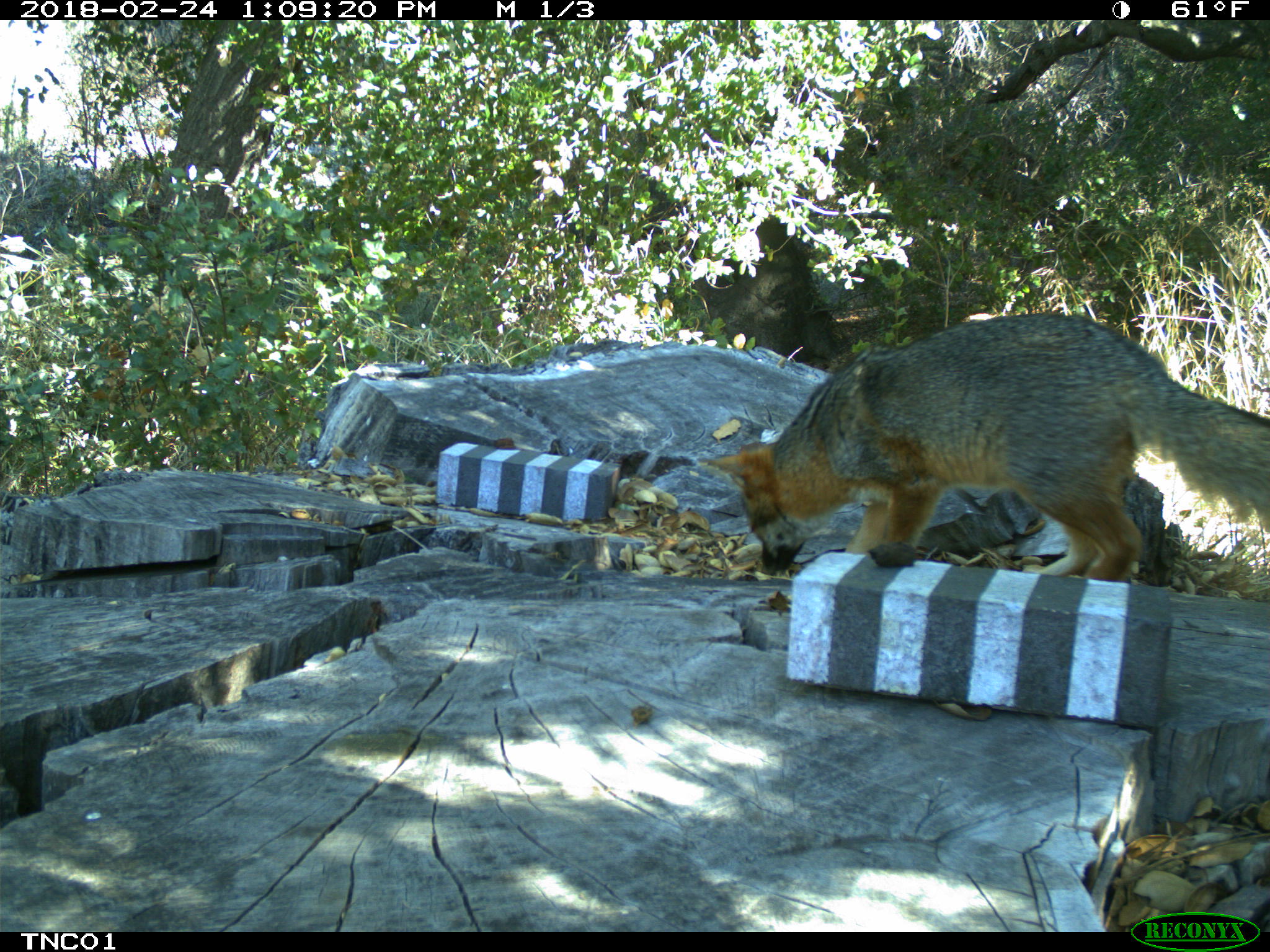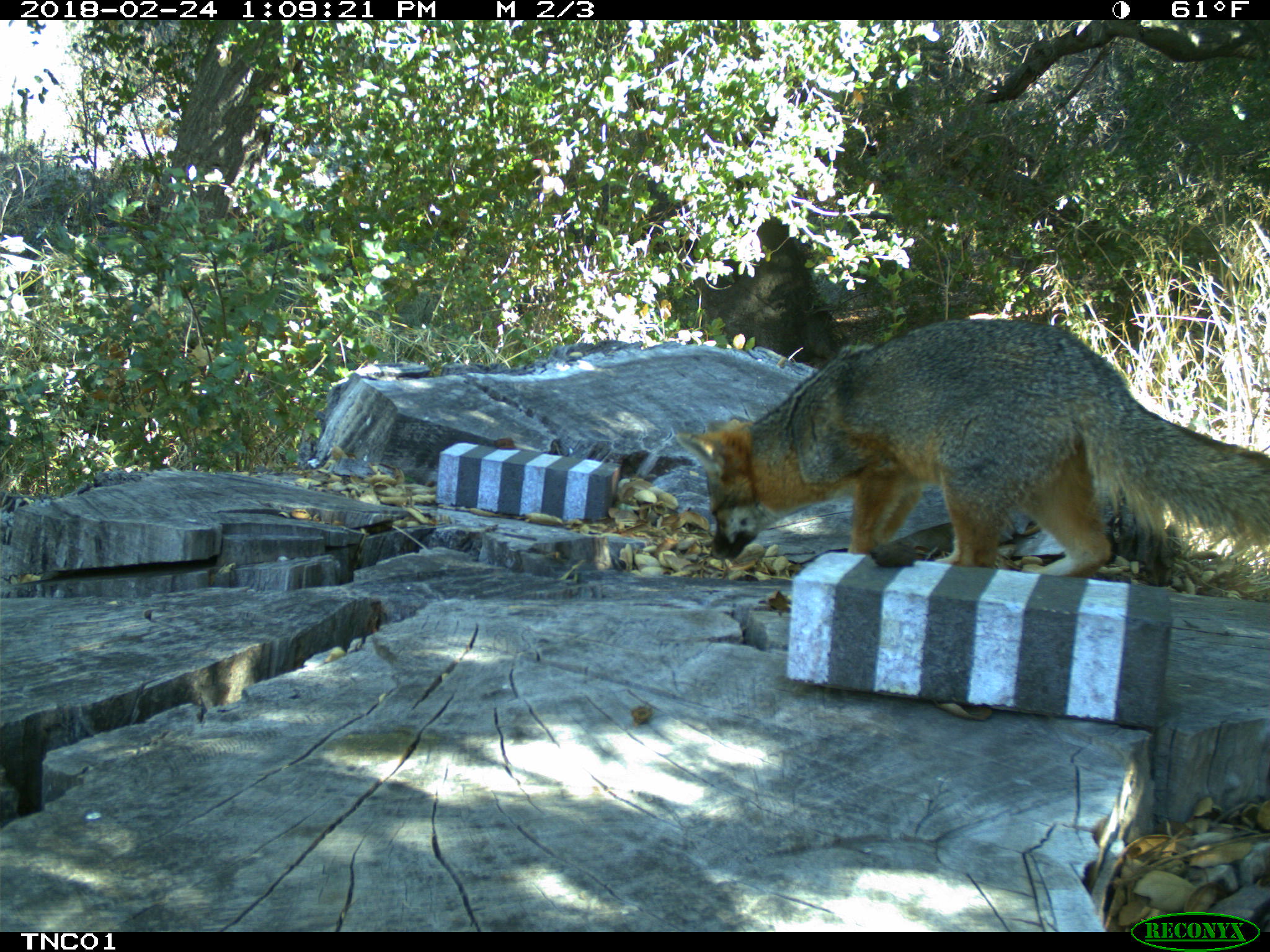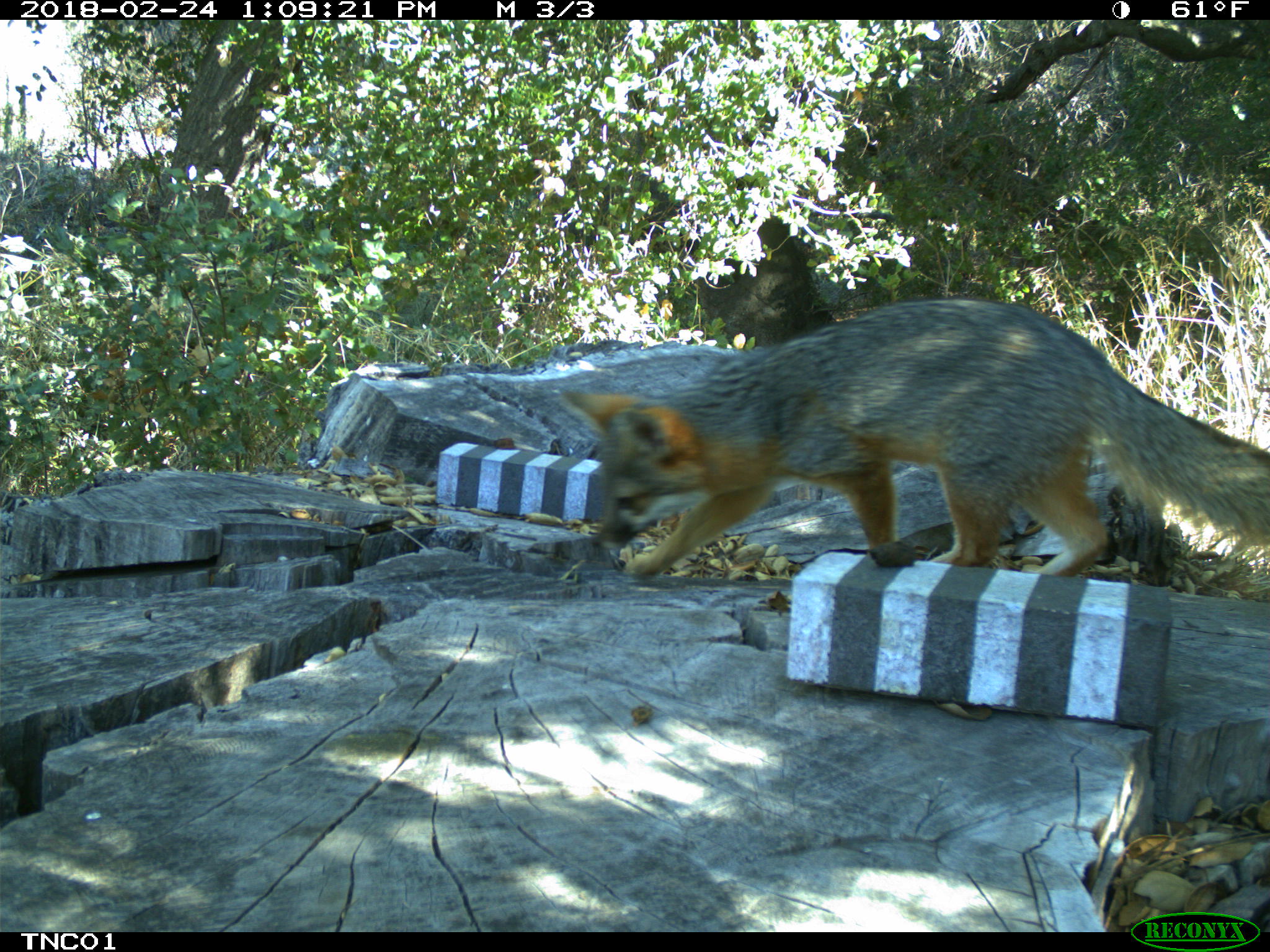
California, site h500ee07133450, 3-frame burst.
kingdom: Animalia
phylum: Chordata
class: Mammalia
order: Carnivora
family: Canidae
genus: Urocyon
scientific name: Urocyon littoralis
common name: island fox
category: fox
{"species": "fox (island fox) (Urocyon littoralis)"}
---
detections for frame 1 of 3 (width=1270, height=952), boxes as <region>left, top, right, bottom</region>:
fox: <region>699, 313, 1269, 575</region>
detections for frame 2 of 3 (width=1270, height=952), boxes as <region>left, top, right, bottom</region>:
fox: <region>673, 317, 1269, 577</region>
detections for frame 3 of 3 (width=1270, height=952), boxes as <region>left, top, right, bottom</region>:
fox: <region>556, 295, 1269, 580</region>